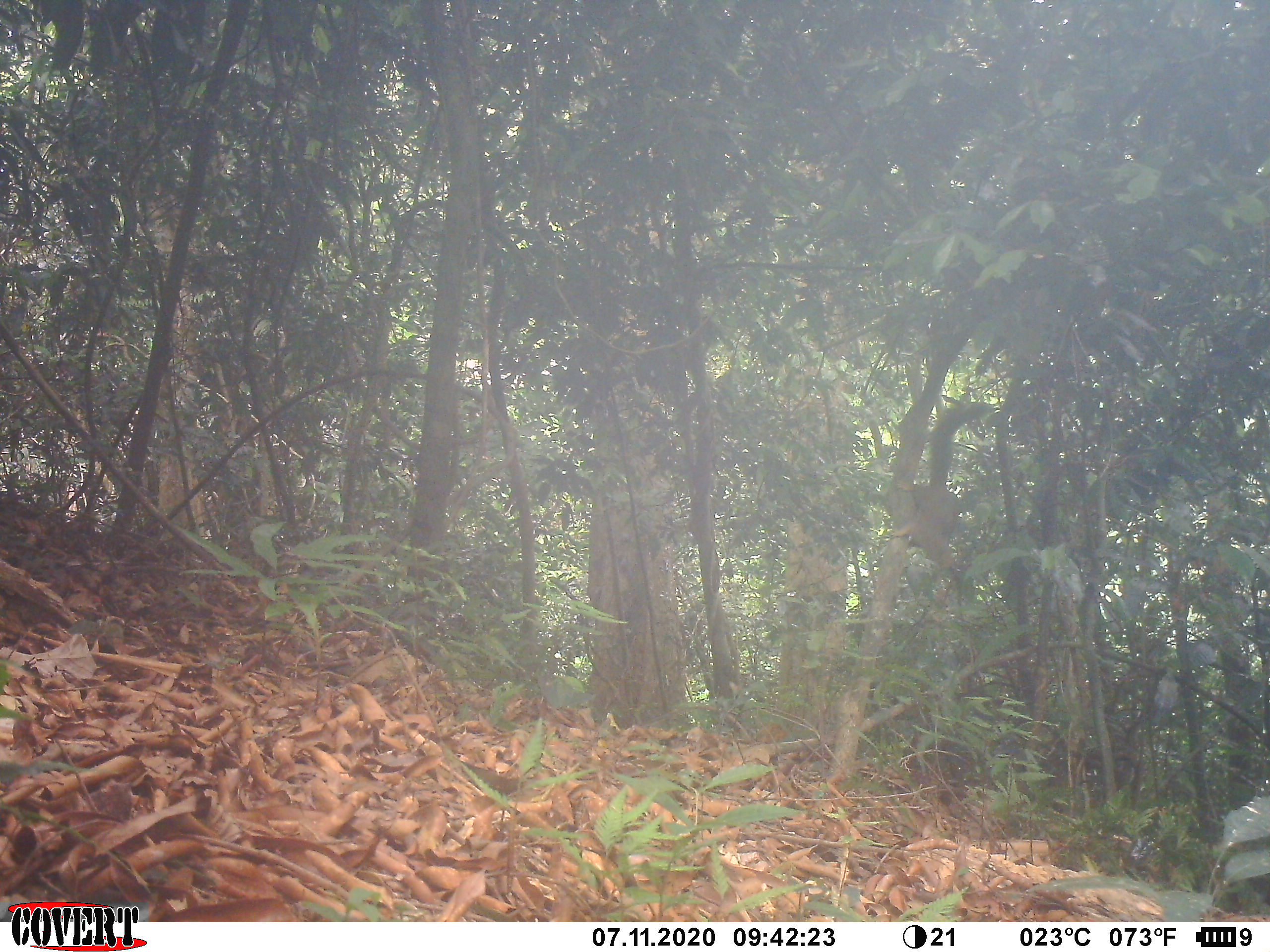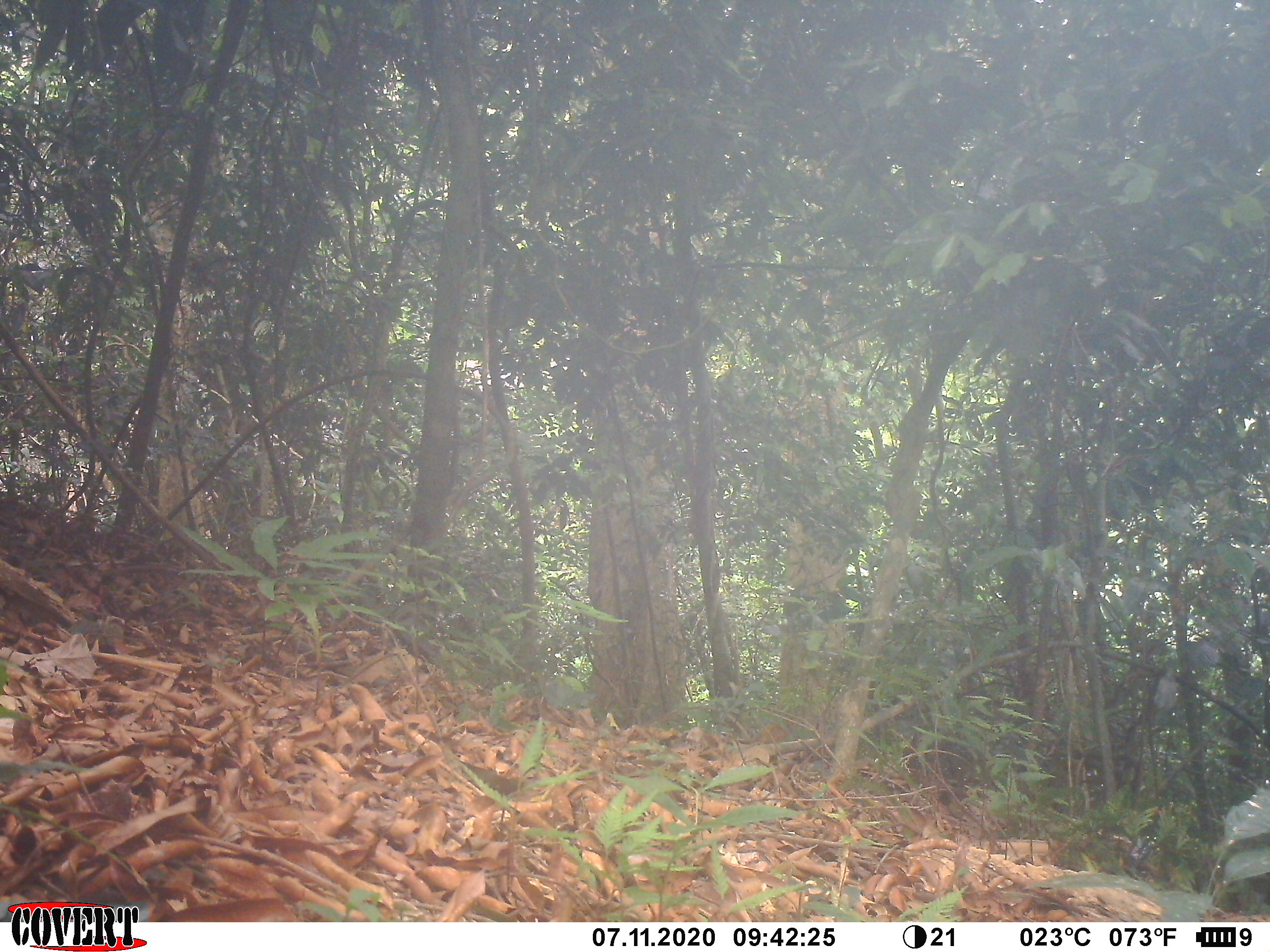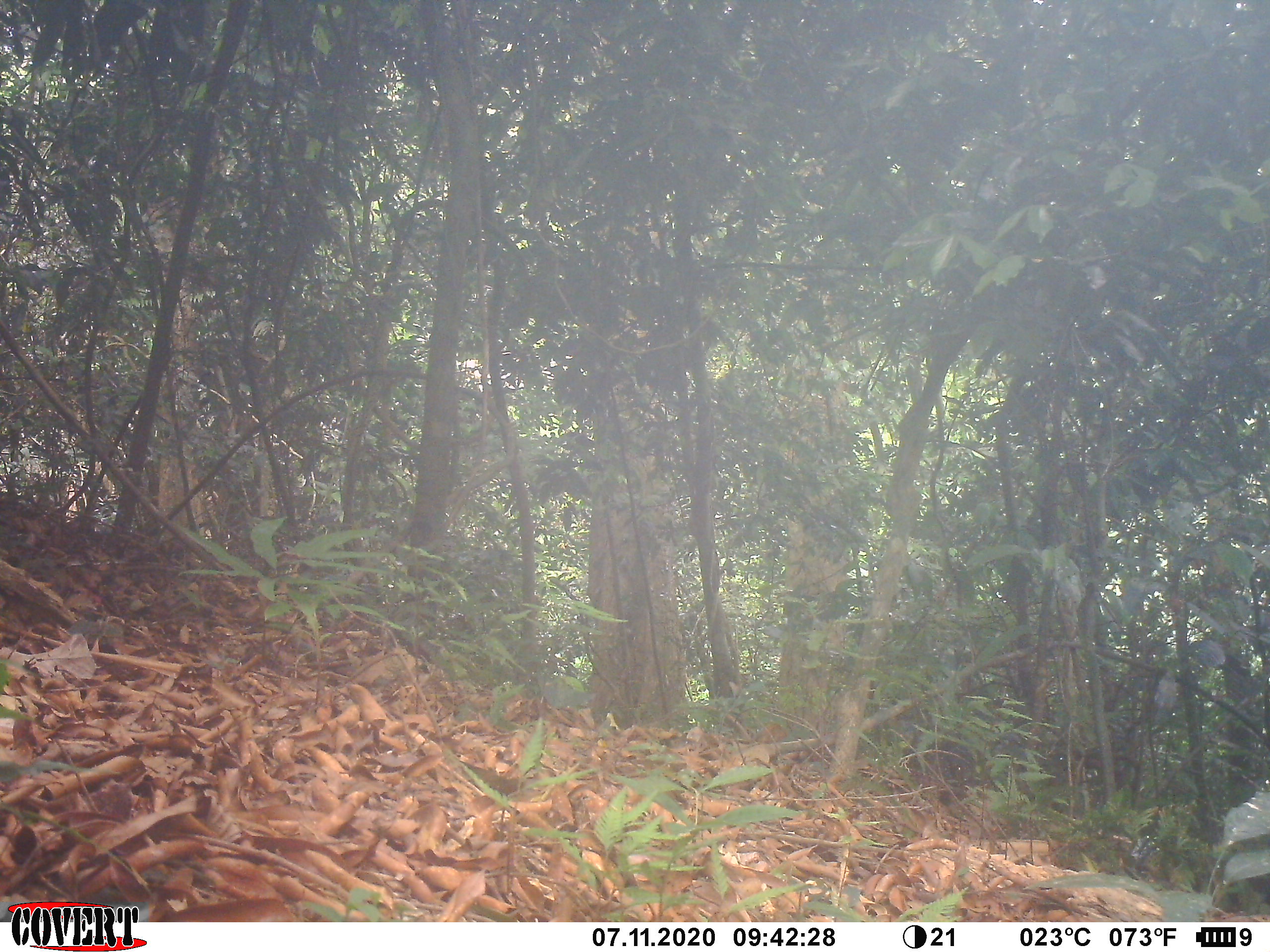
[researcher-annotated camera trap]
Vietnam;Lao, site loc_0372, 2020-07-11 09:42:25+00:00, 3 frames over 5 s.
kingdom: Animalia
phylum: Chordata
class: Mammalia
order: Rodentia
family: Sciuridae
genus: Callosciurus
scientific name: Callosciurus erythraeus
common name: pallas's squirrel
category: pallass squirrel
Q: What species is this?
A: Pallass squirrel (pallas's squirrel) (Callosciurus erythraeus).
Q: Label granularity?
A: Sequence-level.